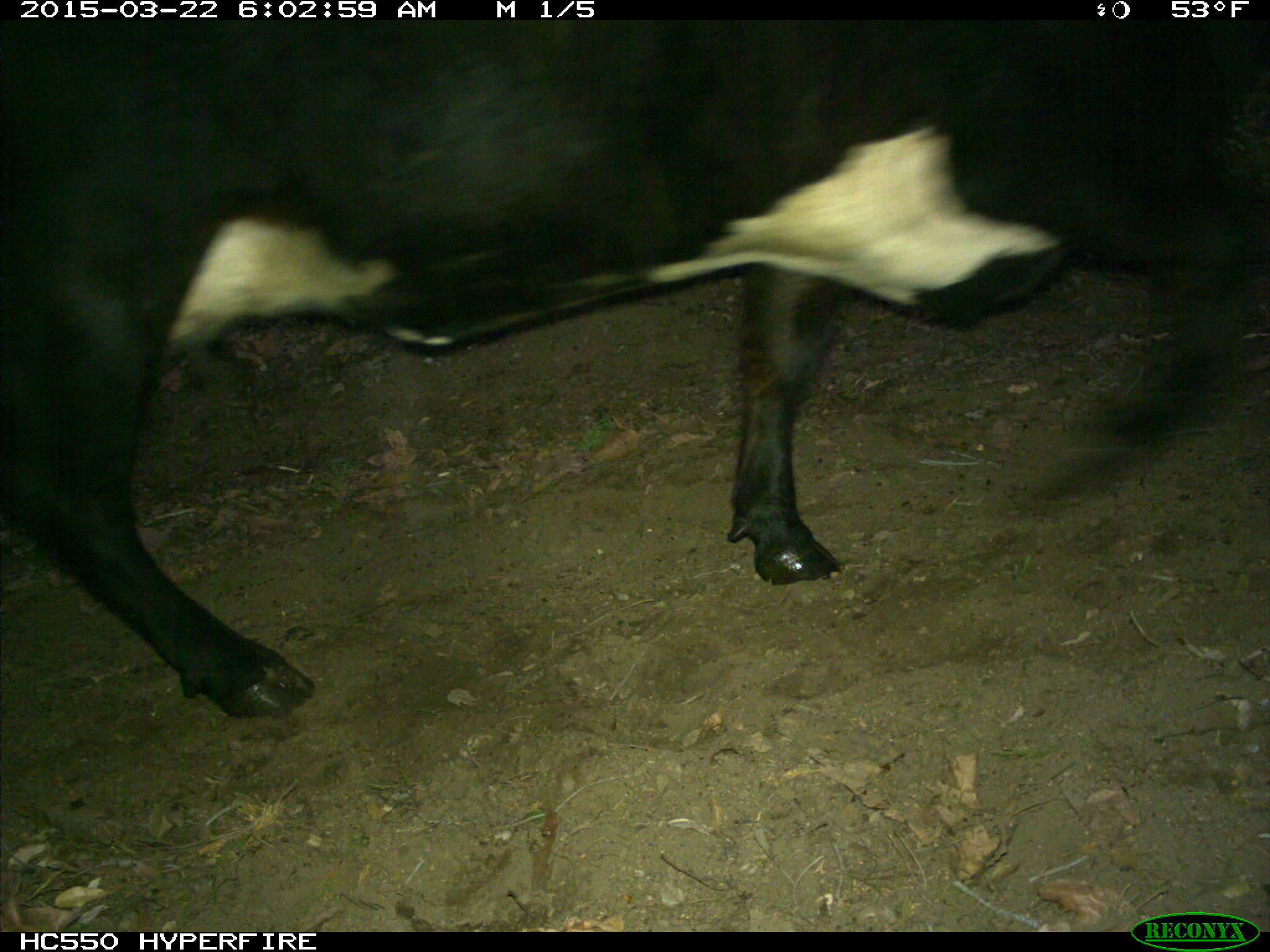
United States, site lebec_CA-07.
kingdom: Animalia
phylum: Chordata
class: Mammalia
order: Artiodactyla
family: Bovidae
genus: Bos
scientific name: Bos taurus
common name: domestic cow